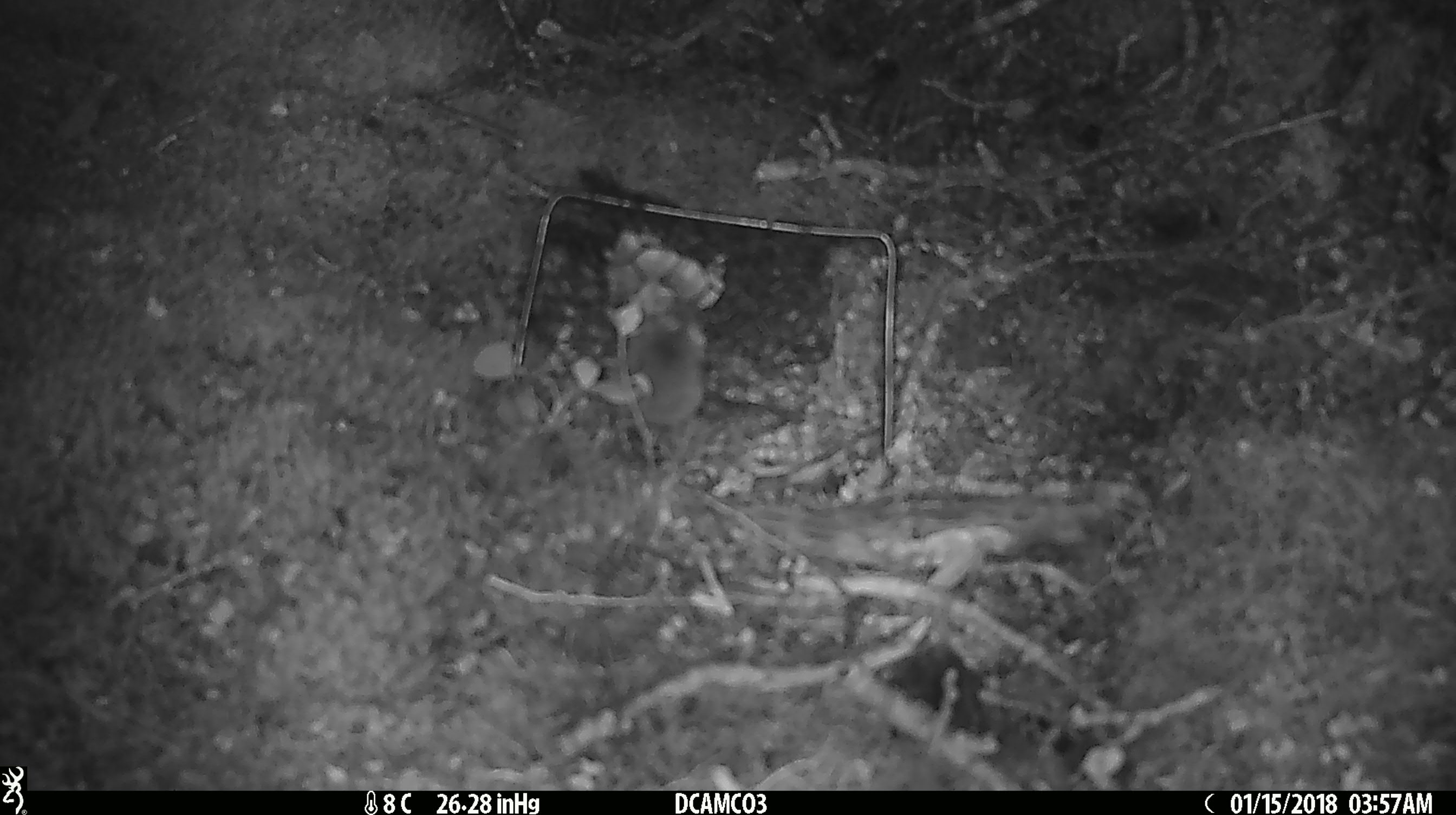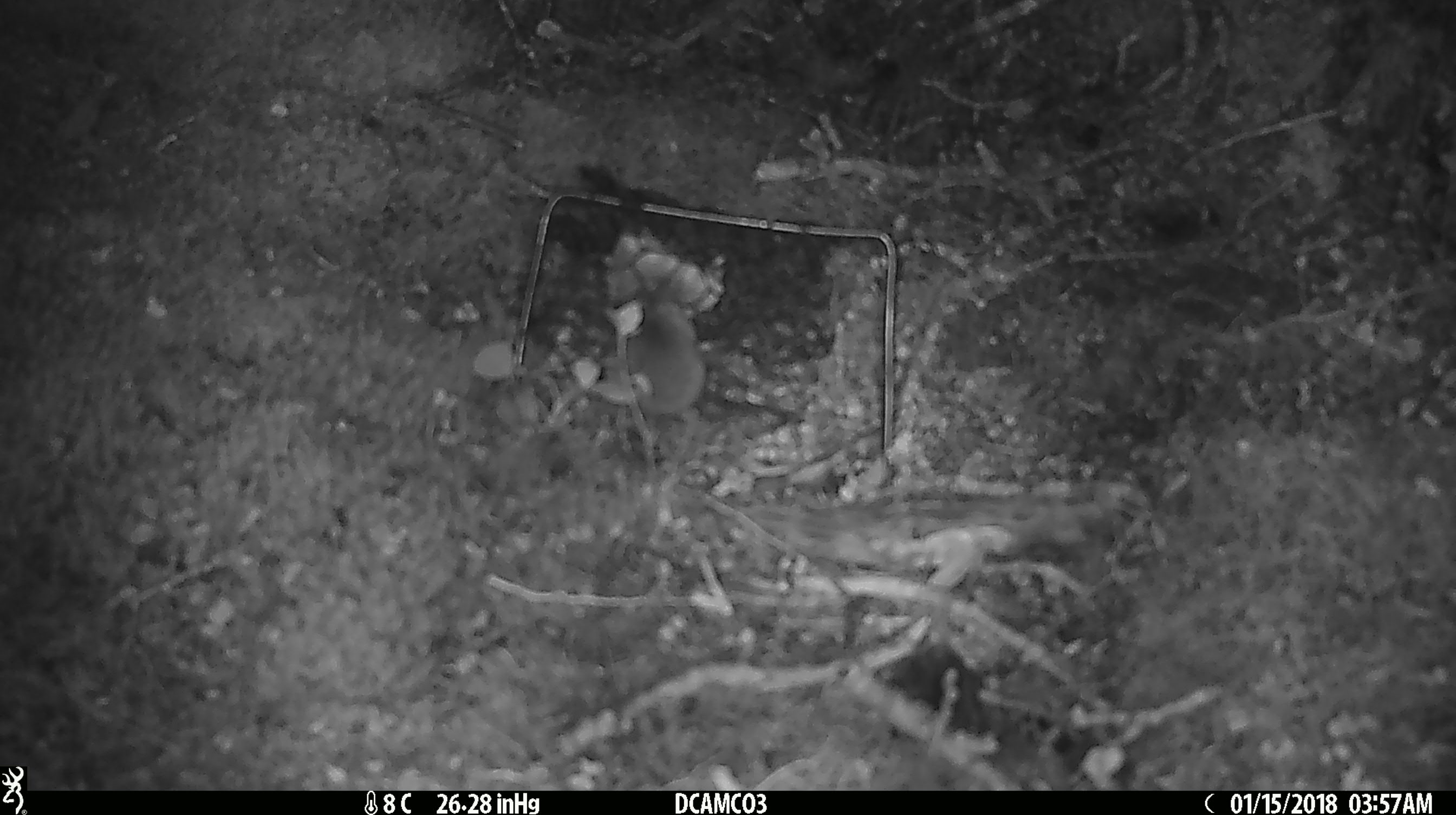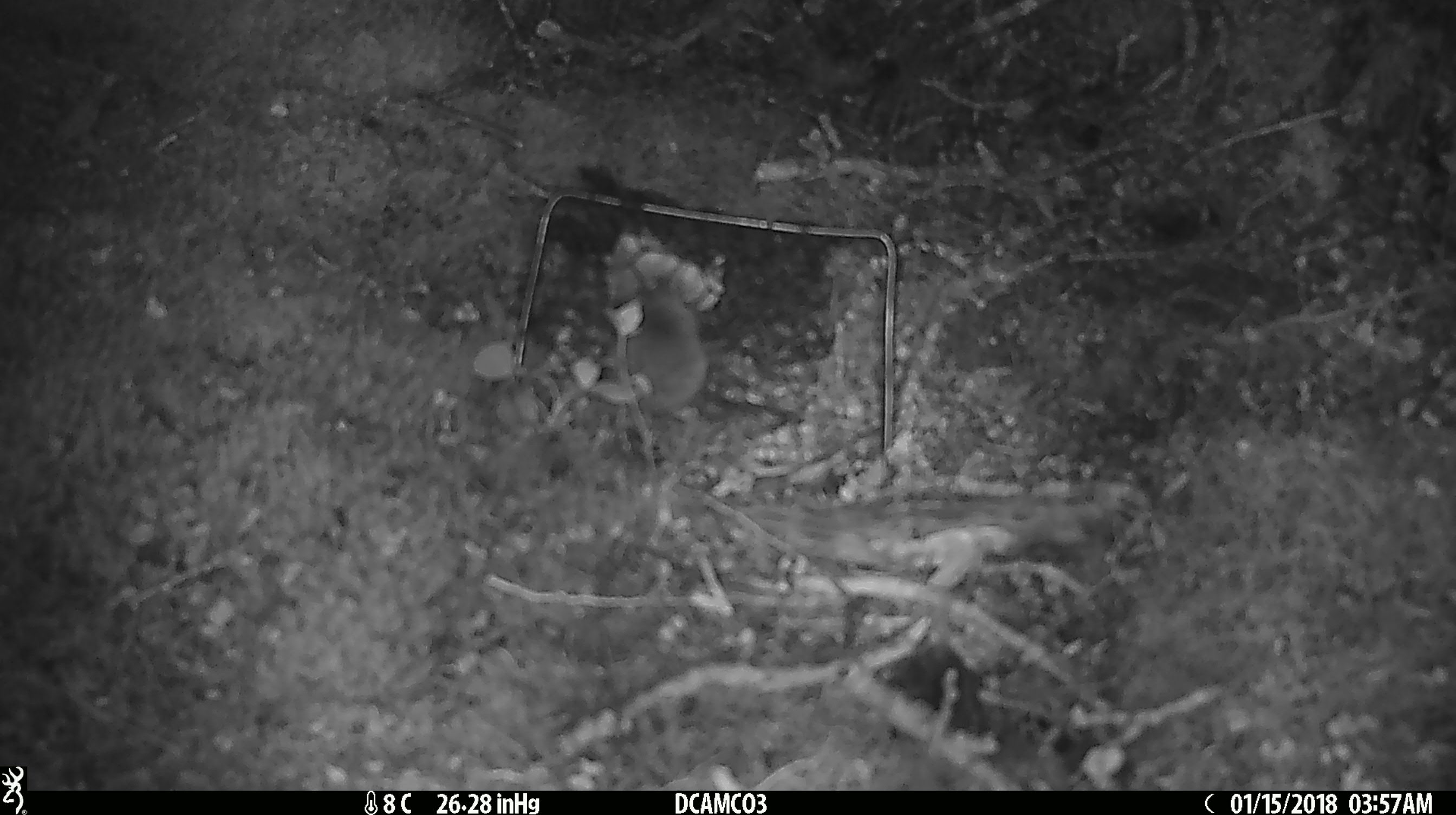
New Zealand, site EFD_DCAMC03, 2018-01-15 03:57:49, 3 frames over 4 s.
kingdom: Animalia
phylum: Chordata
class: Mammalia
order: Rodentia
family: Muridae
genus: Mus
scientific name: Mus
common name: mouse